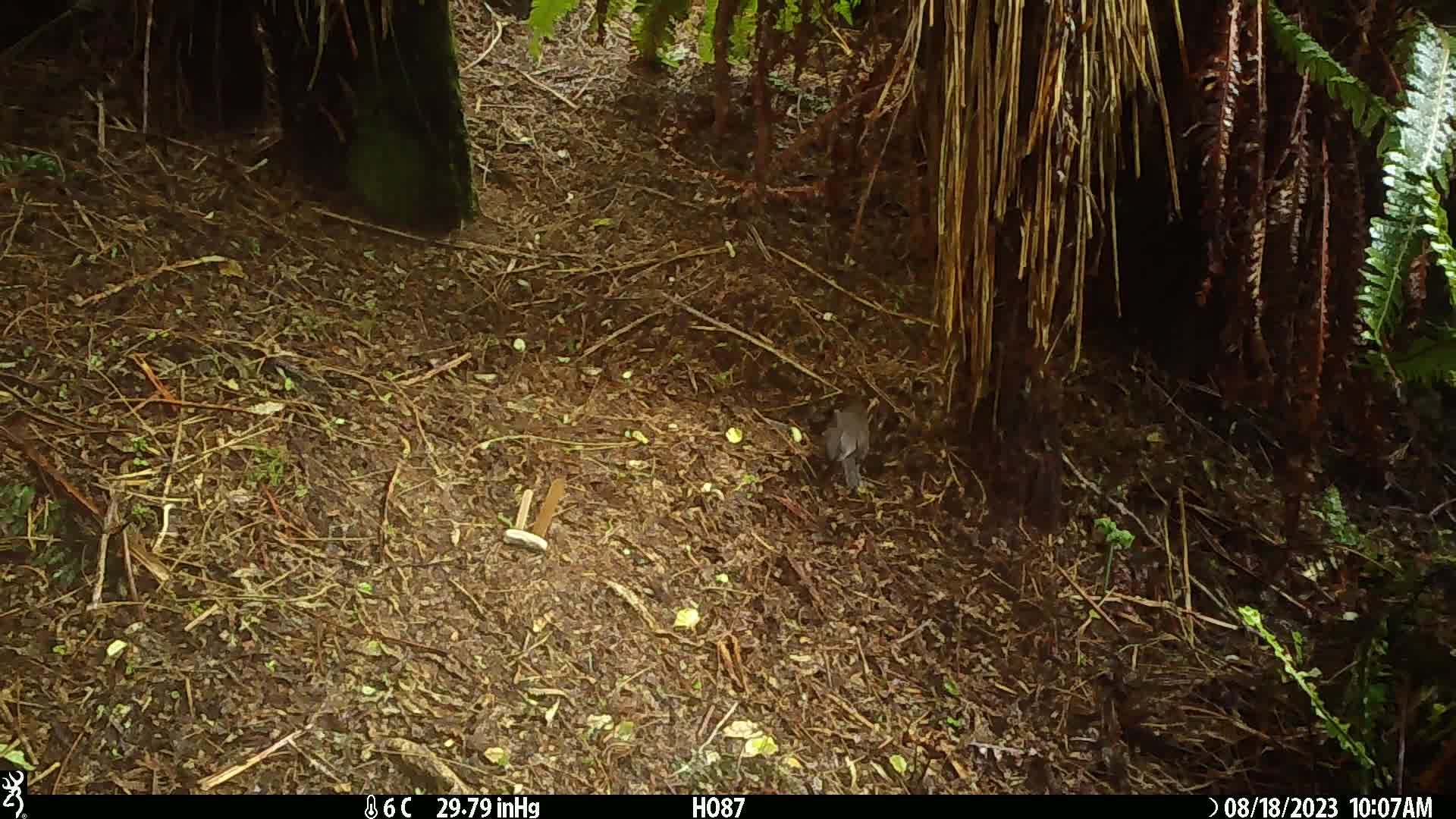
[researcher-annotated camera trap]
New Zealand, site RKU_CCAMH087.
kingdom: Animalia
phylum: Chordata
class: Aves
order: Passeriformes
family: Turdidae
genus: Turdus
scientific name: Turdus merula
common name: eurasian blackbird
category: blackbird